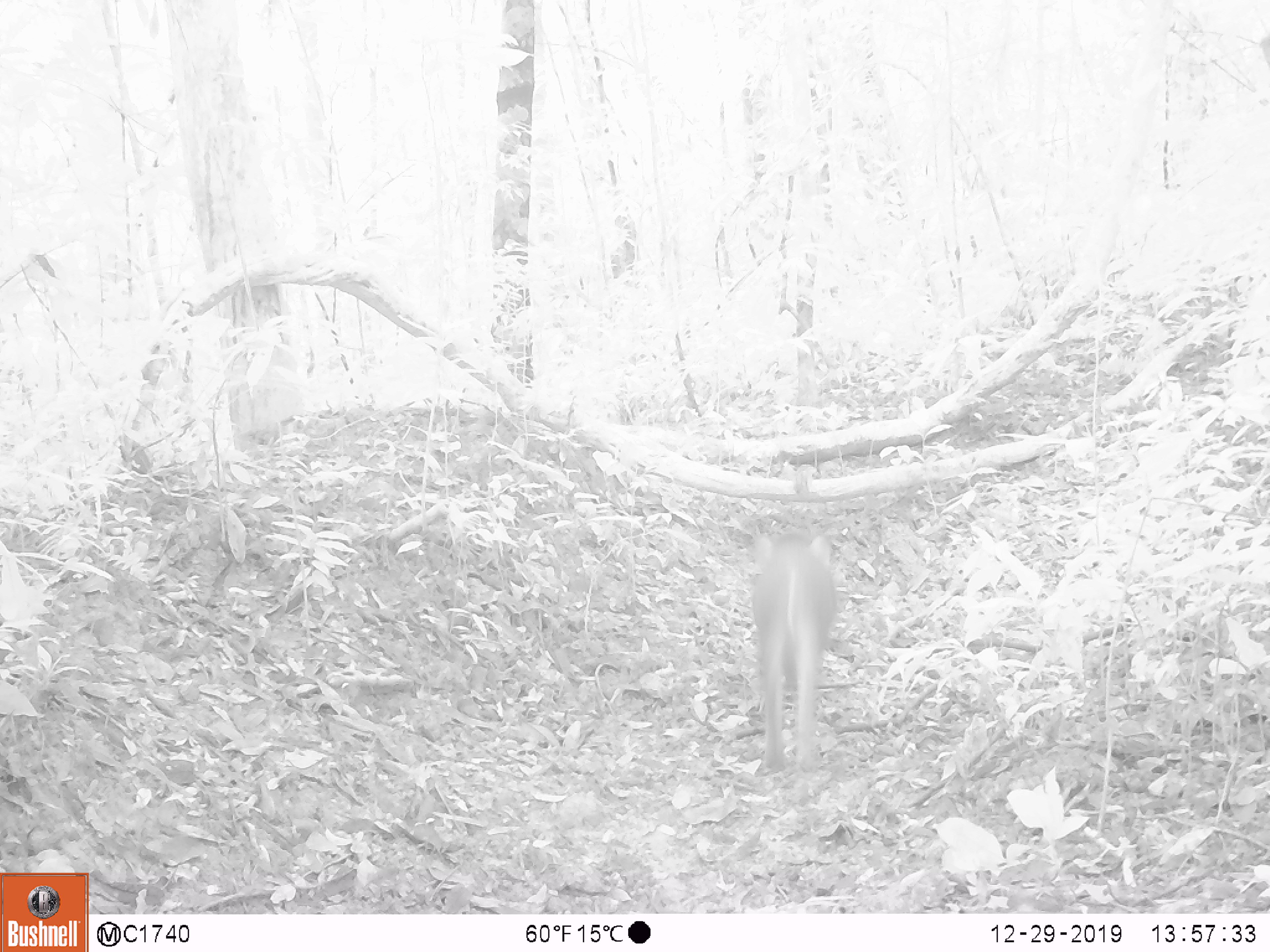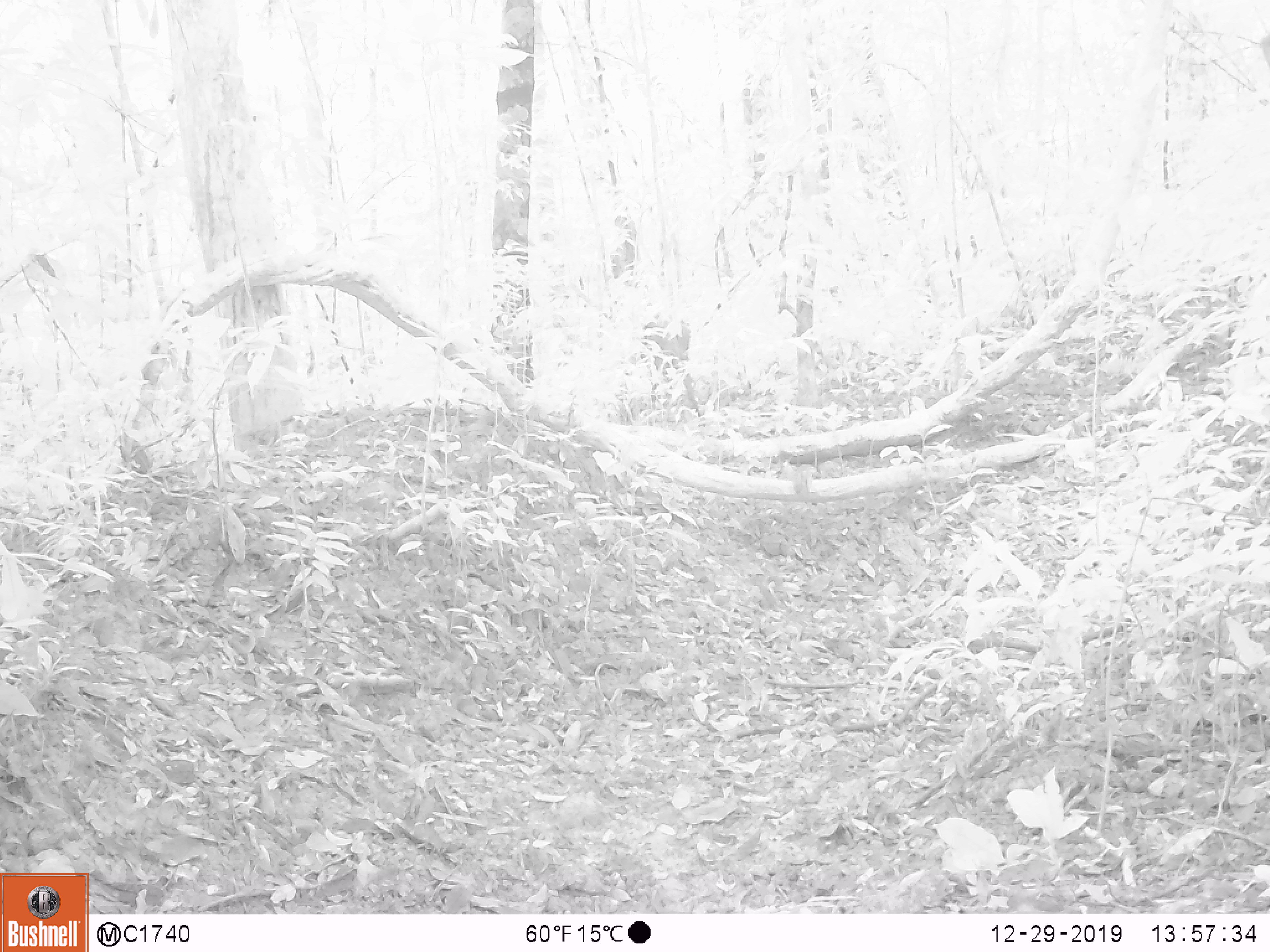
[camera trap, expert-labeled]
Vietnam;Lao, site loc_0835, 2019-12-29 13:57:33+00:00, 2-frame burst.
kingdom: Animalia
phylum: Chordata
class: Mammalia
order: Artiodactyla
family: Suidae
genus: Sus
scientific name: Sus scrofa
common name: eurasian wild pig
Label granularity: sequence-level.